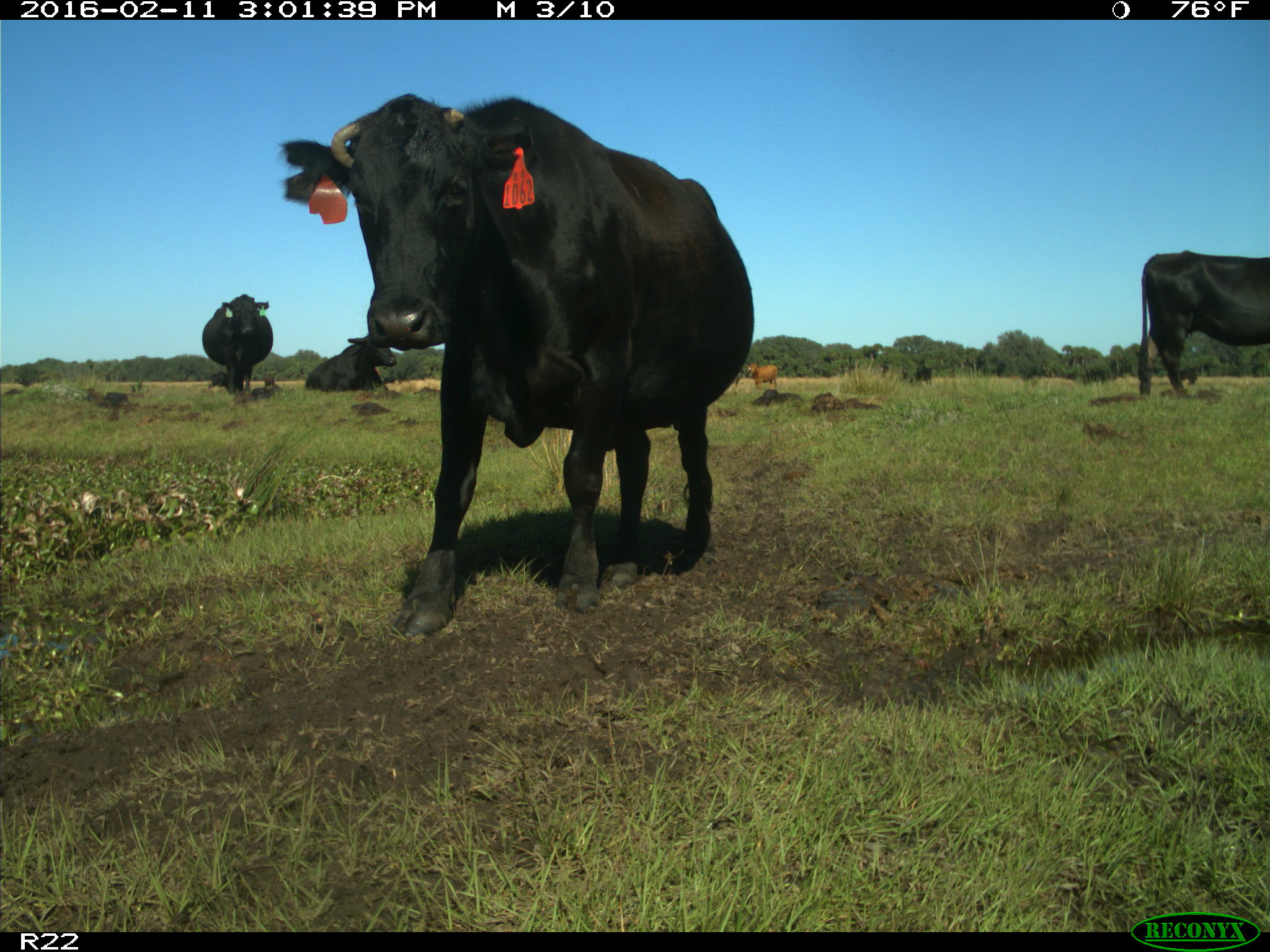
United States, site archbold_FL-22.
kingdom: Animalia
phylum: Chordata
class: Mammalia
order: Artiodactyla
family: Bovidae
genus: Bos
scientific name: Bos taurus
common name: domestic cow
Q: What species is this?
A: Bos taurus (domestic cow).